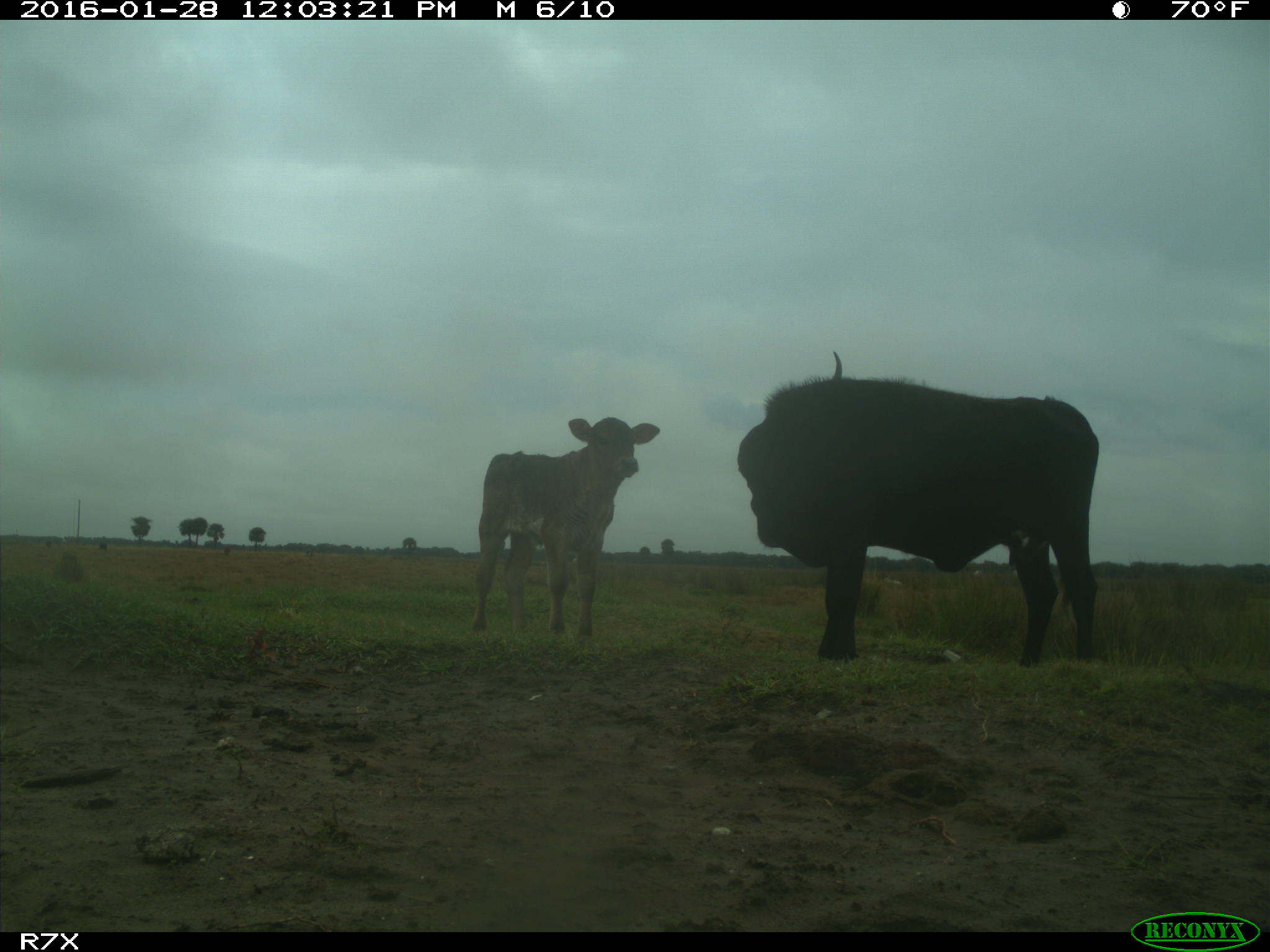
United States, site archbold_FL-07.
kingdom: Animalia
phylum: Chordata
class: Mammalia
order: Artiodactyla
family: Bovidae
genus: Bos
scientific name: Bos taurus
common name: domestic cow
Bos taurus (domestic cow).